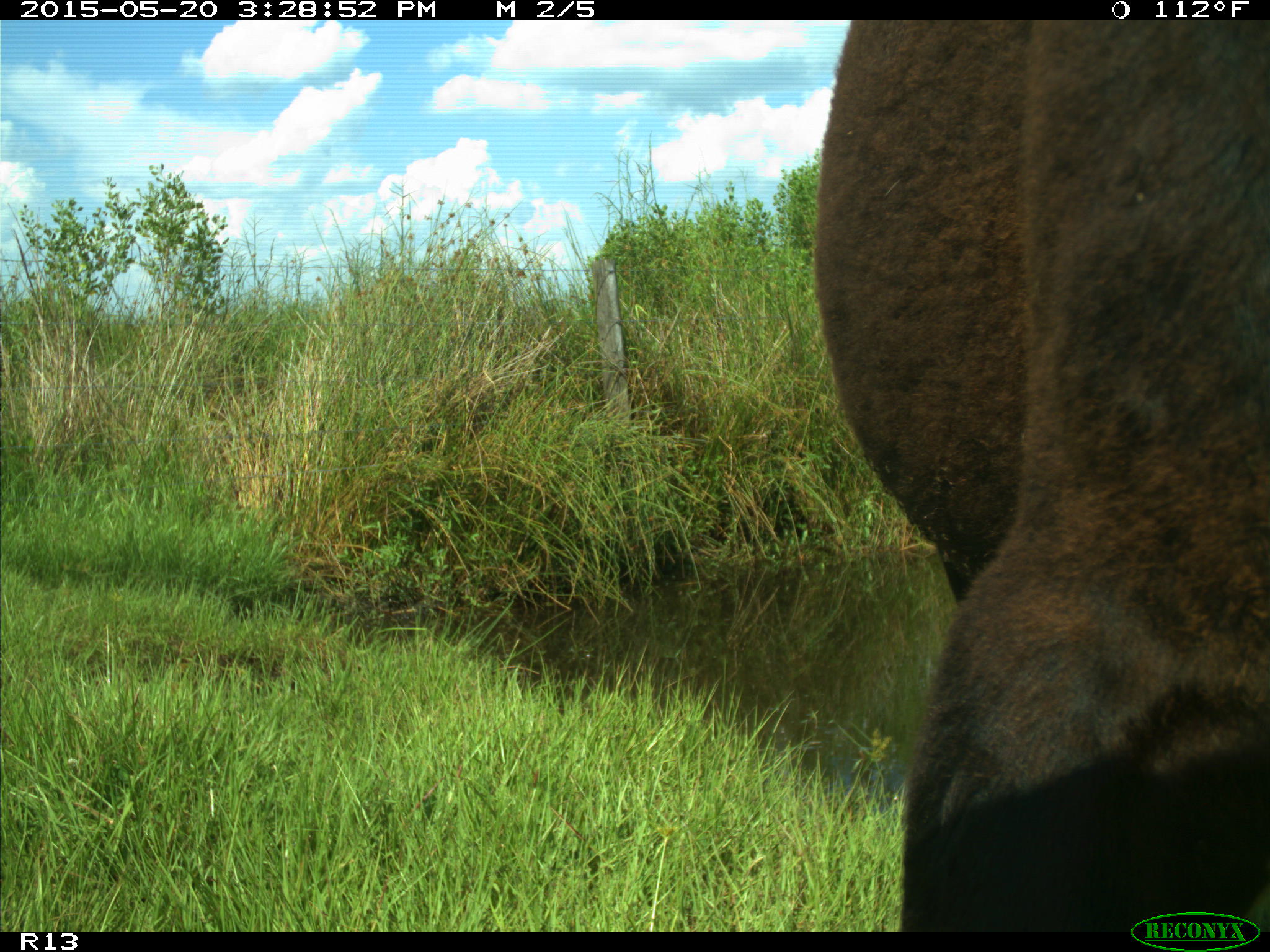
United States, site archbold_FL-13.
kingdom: Animalia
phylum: Chordata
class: Mammalia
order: Artiodactyla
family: Bovidae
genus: Bos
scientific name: Bos taurus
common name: domestic cow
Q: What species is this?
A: Bos taurus (domestic cow).